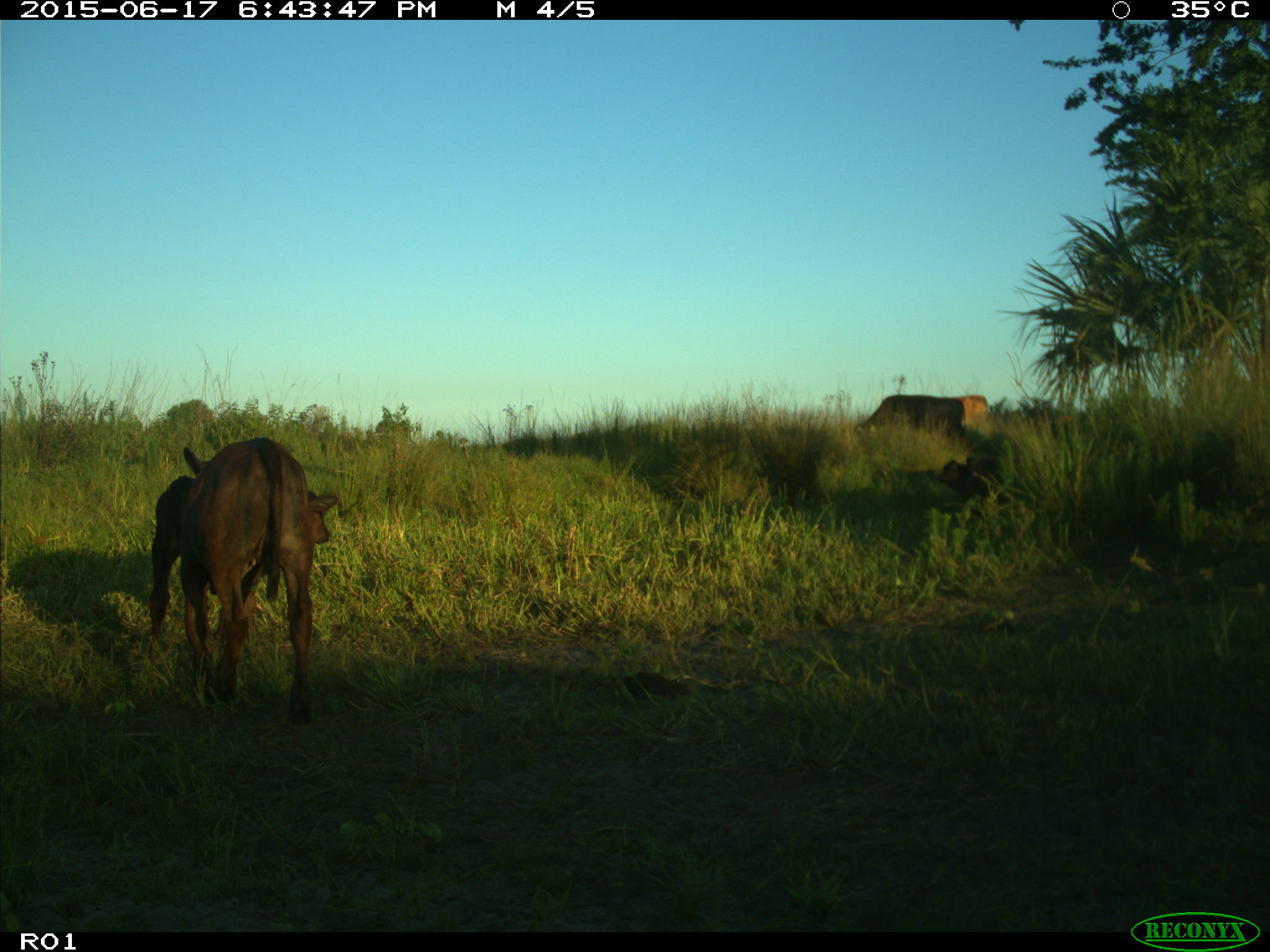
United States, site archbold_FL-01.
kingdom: Animalia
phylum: Chordata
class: Mammalia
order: Artiodactyla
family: Bovidae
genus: Bos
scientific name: Bos taurus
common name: domestic cow